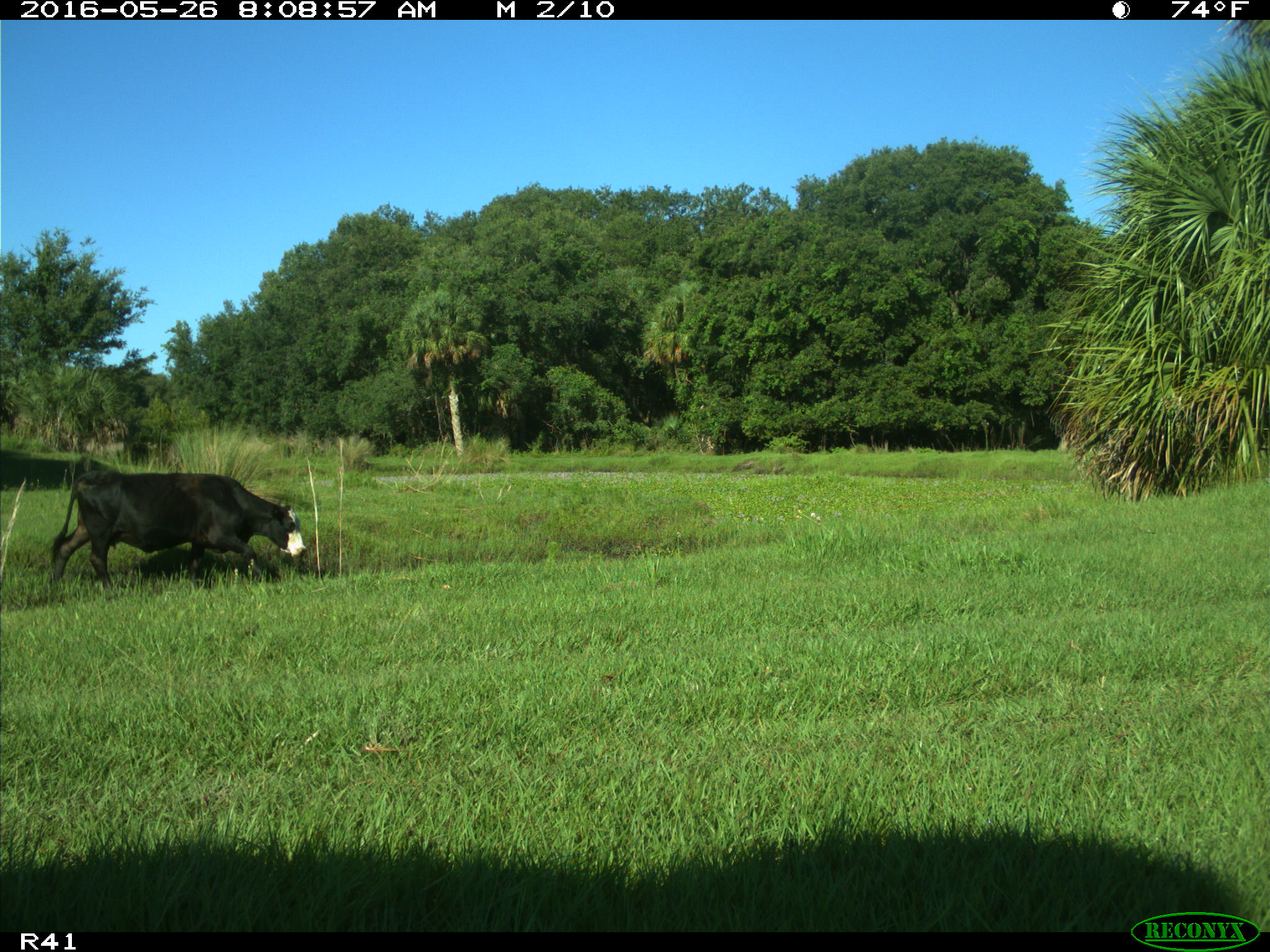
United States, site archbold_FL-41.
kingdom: Animalia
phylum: Chordata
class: Mammalia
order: Artiodactyla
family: Bovidae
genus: Bos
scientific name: Bos taurus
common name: domestic cow